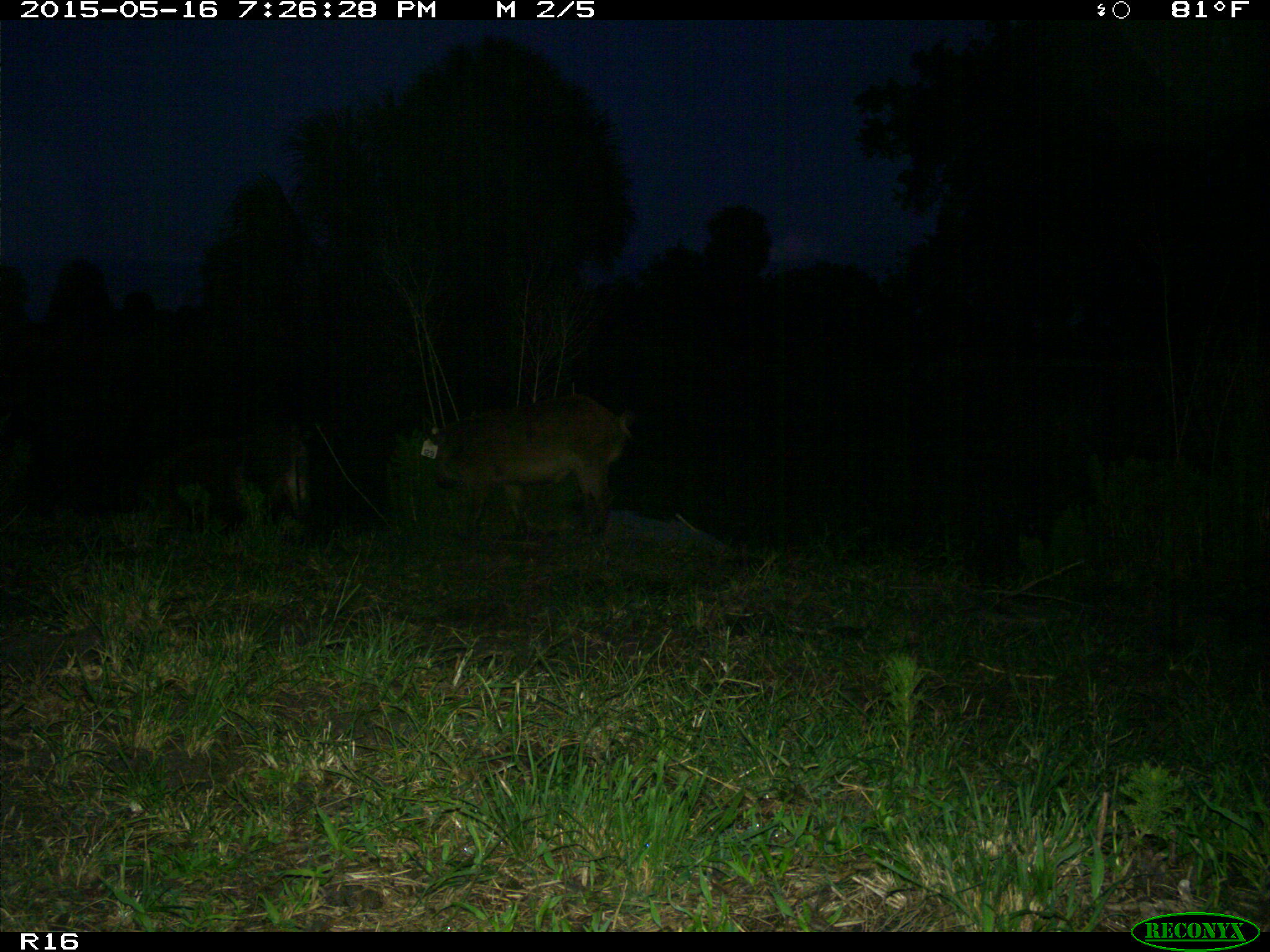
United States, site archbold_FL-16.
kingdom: Animalia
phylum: Chordata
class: Mammalia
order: Artiodactyla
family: Suidae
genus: Sus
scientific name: Sus scrofa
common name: wild boar